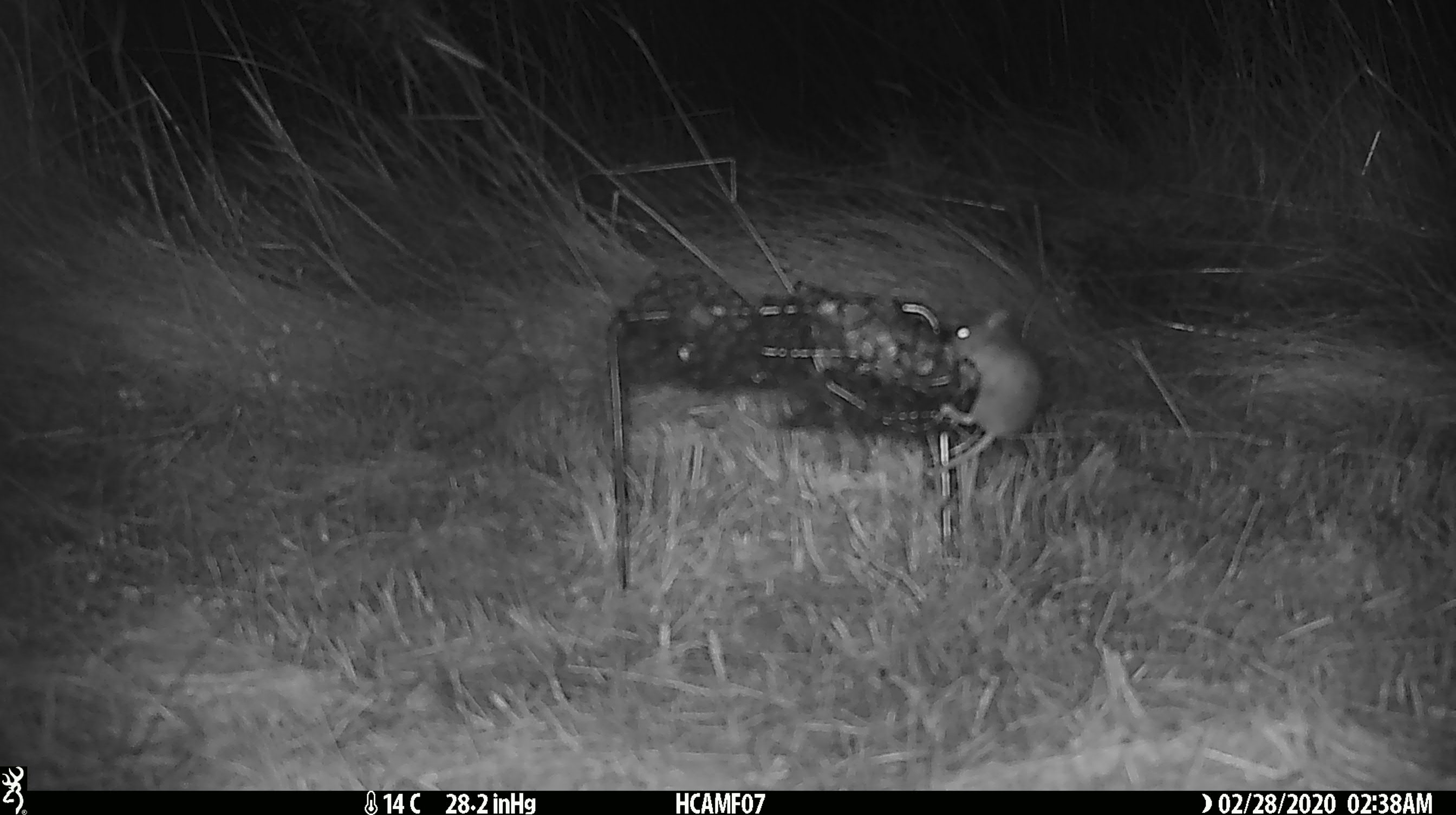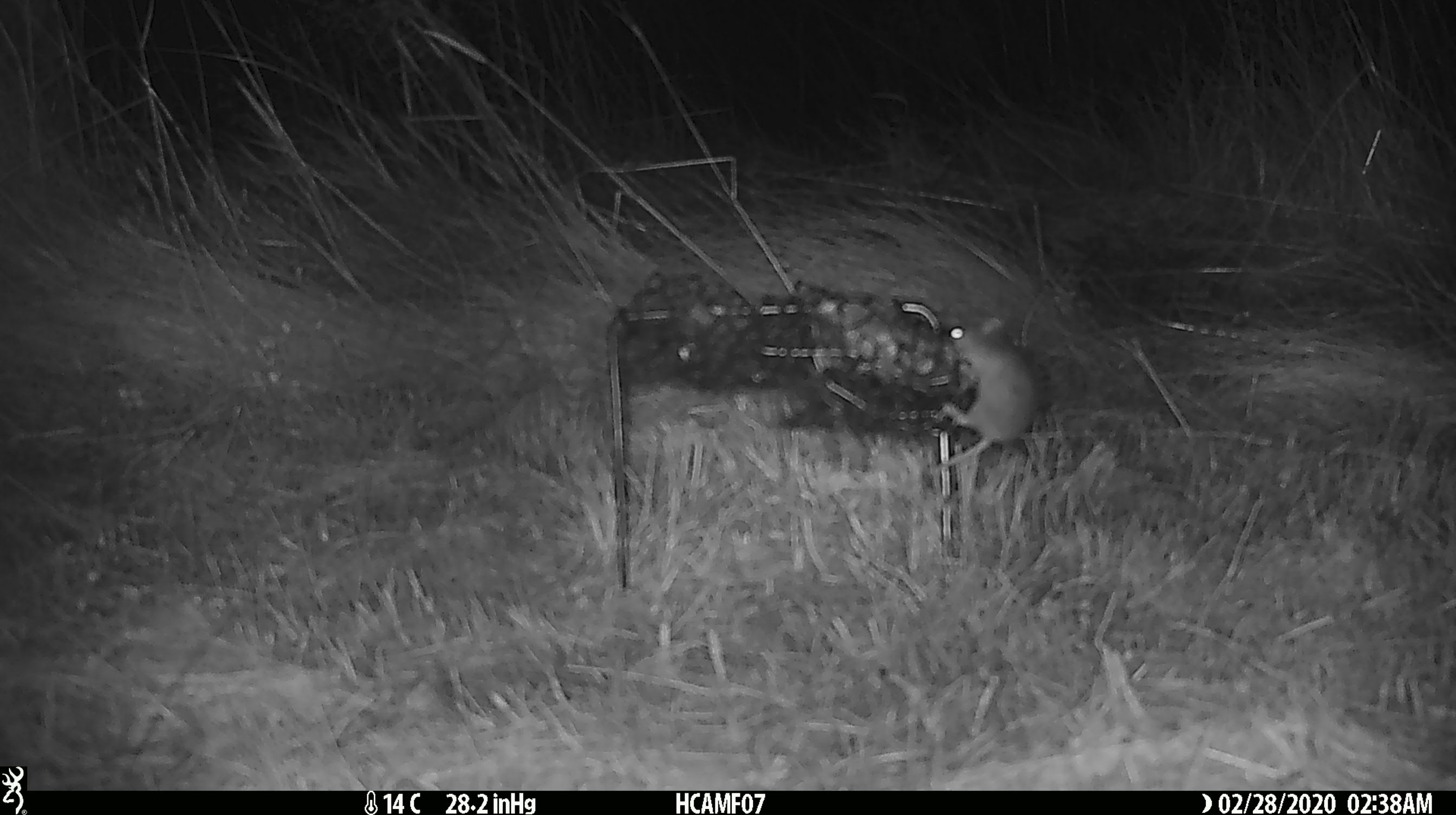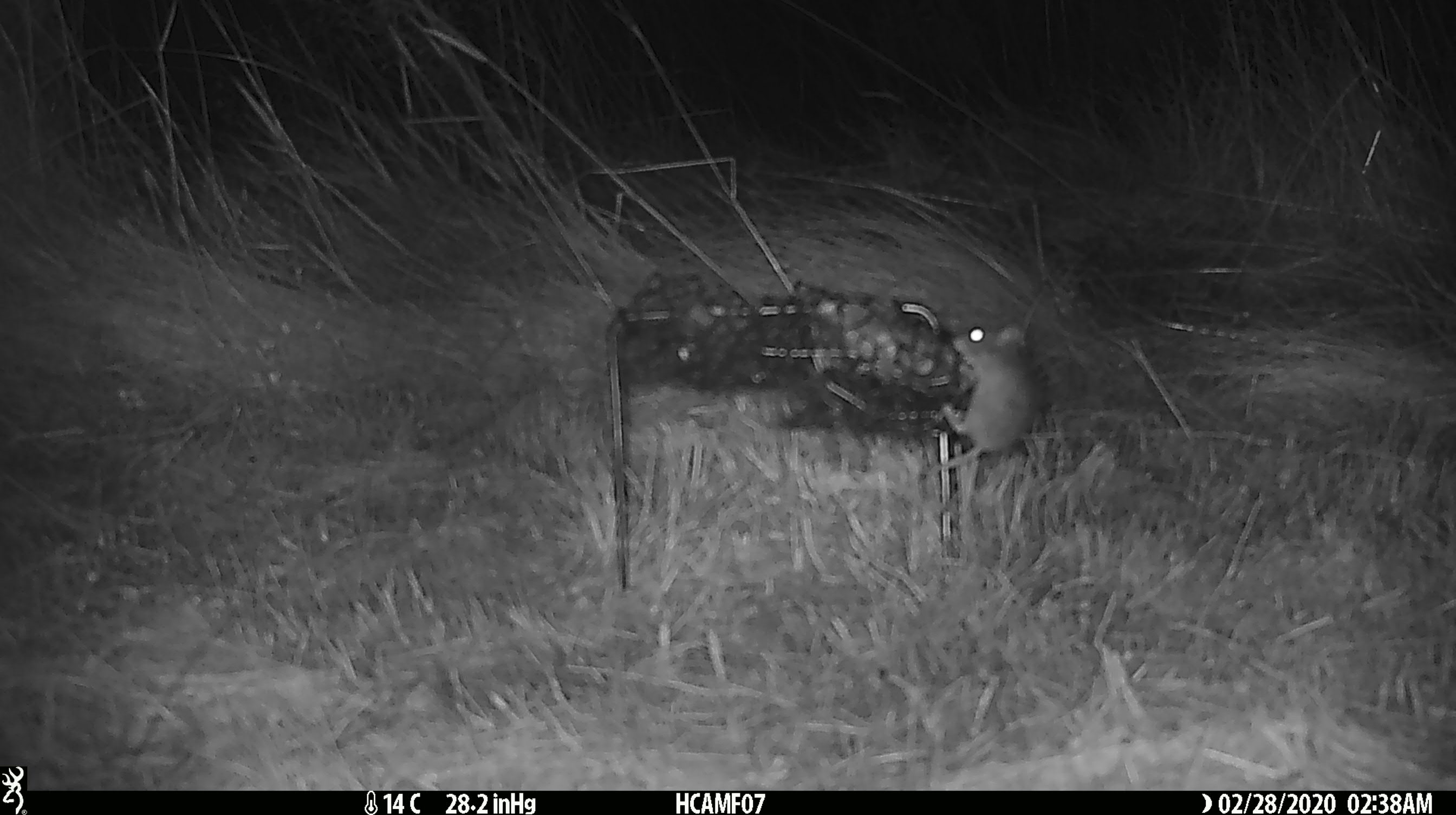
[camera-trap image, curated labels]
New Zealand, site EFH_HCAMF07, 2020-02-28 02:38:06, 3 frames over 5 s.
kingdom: Animalia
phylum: Chordata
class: Mammalia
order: Rodentia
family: Muridae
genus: Mus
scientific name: Mus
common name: mouse